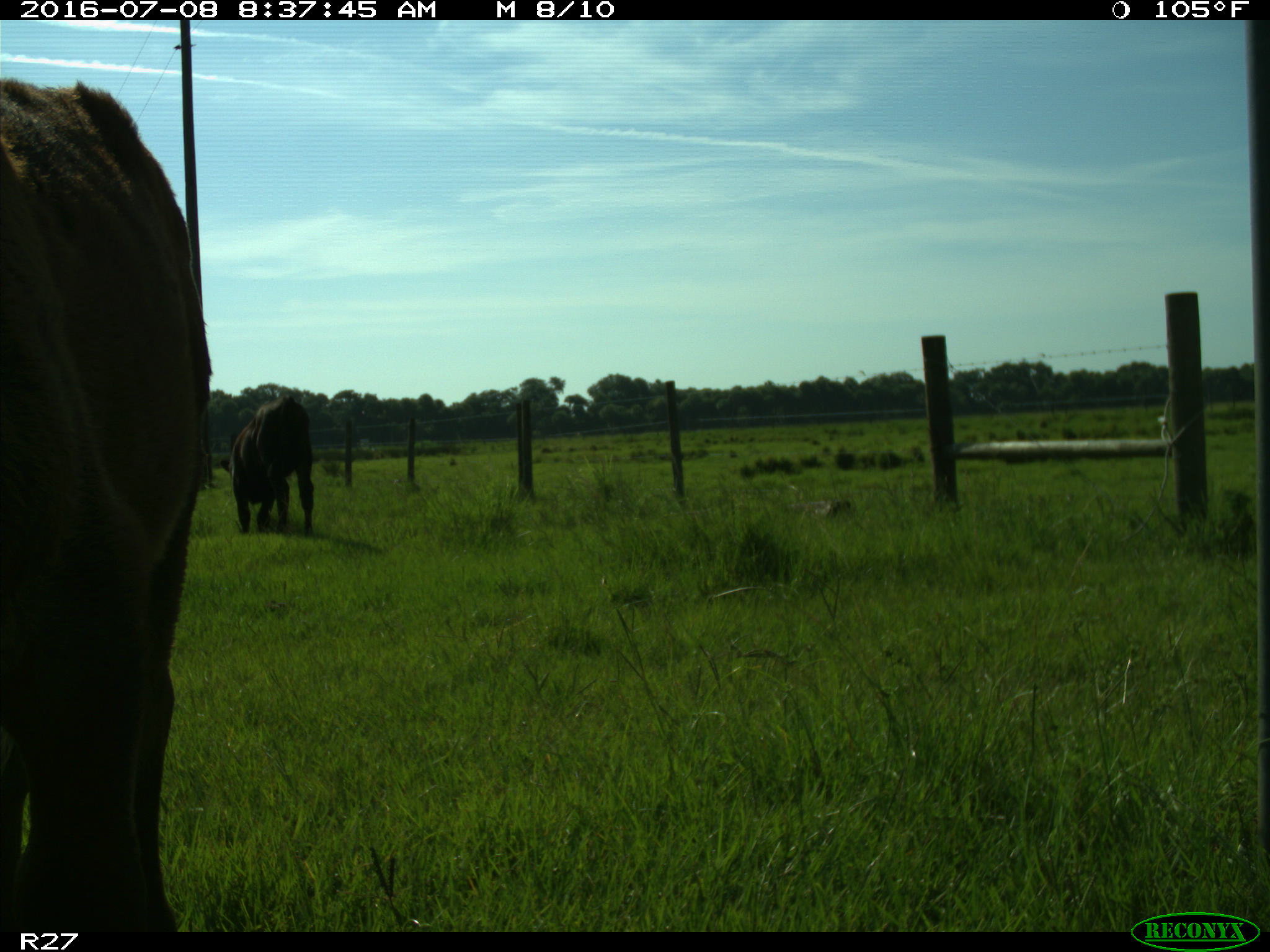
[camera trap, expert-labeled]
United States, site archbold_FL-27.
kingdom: Animalia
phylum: Chordata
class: Mammalia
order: Artiodactyla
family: Bovidae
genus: Bos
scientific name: Bos taurus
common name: domestic cow